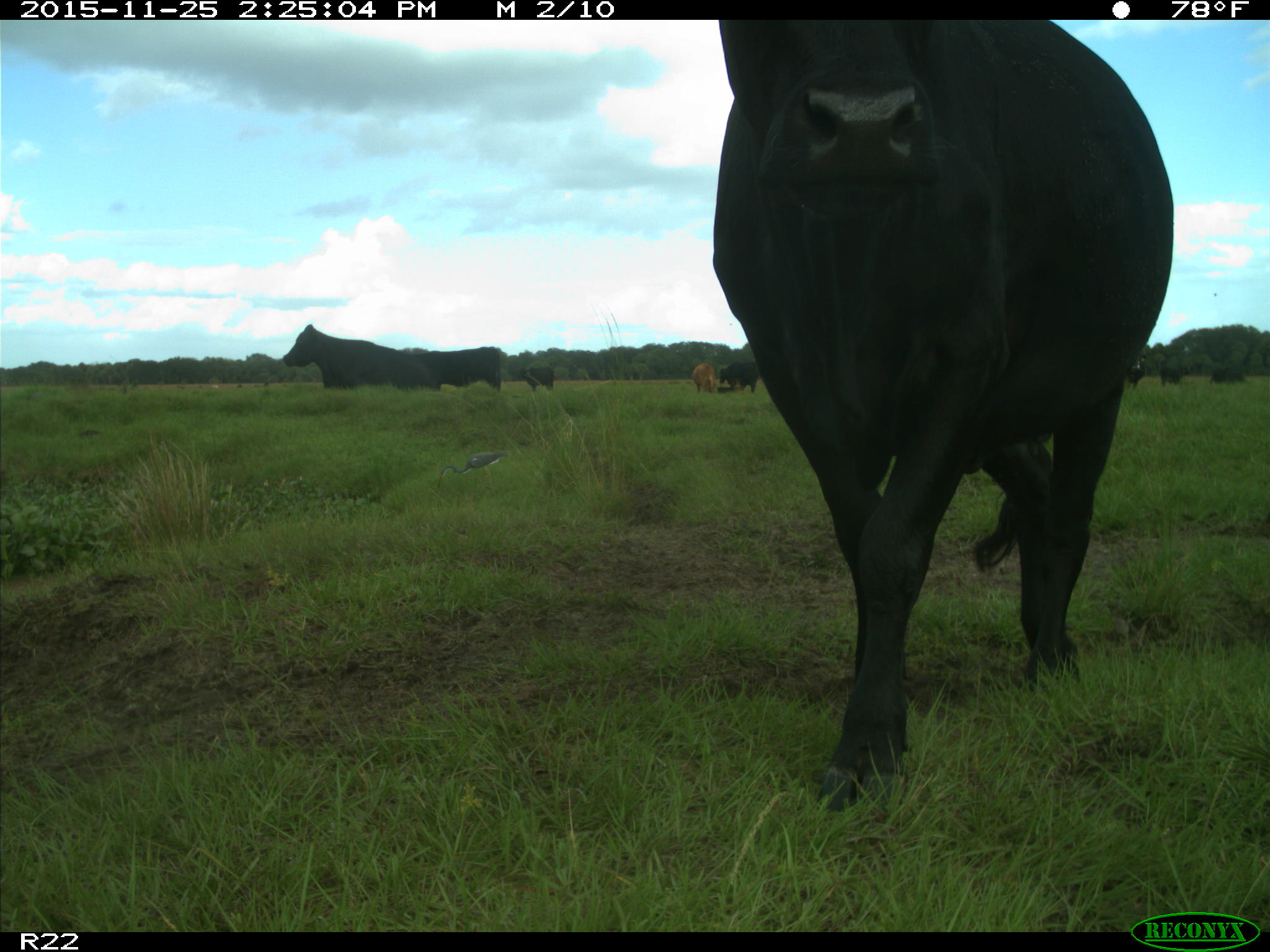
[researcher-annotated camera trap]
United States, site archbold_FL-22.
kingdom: Animalia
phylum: Chordata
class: Mammalia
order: Artiodactyla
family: Bovidae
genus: Bos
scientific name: Bos taurus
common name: domestic cow